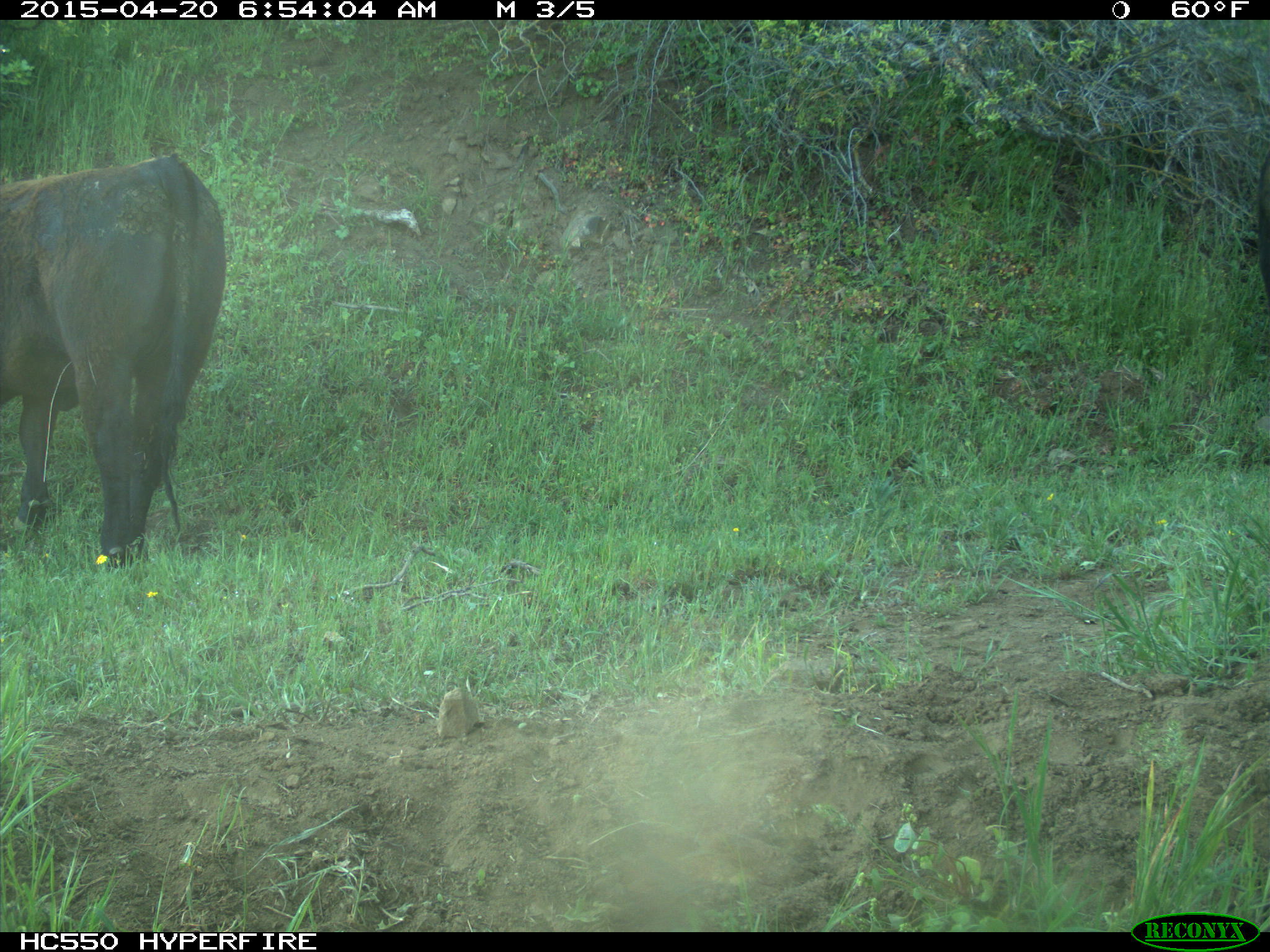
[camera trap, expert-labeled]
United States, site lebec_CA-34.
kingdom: Animalia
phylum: Chordata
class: Mammalia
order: Artiodactyla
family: Bovidae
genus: Bos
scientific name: Bos taurus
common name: domestic cow